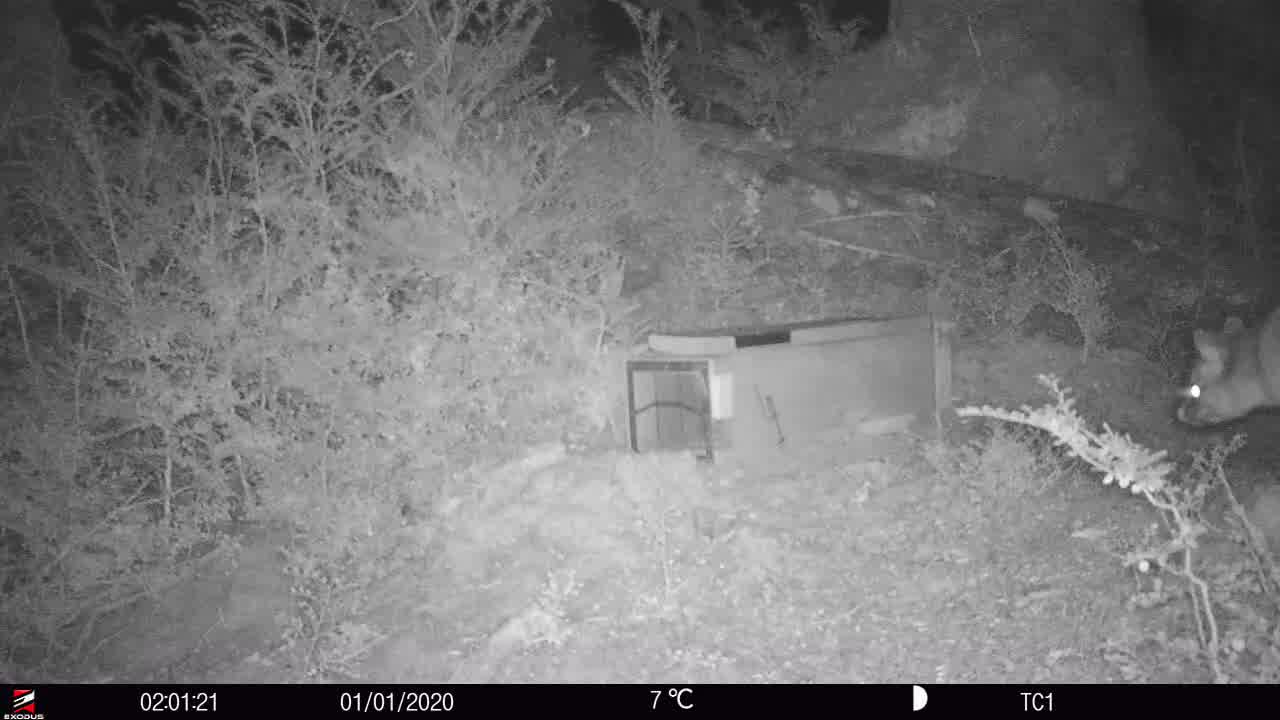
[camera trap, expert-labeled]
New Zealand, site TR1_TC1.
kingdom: Animalia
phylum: Chordata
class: Mammalia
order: Diprotodontia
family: Phalangeridae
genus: Trichosurus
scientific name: Trichosurus vulpecula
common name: common brushtail possum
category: possum